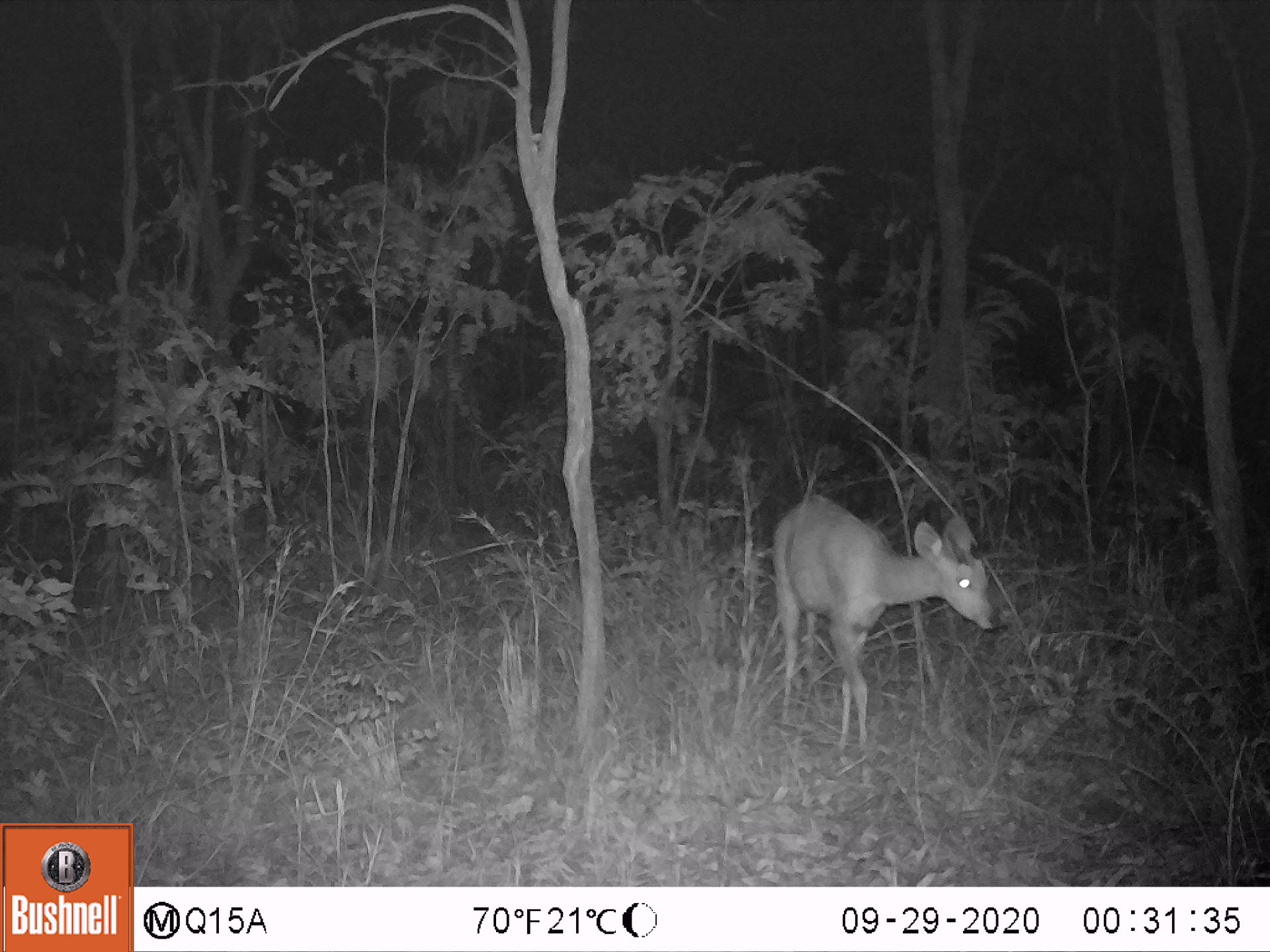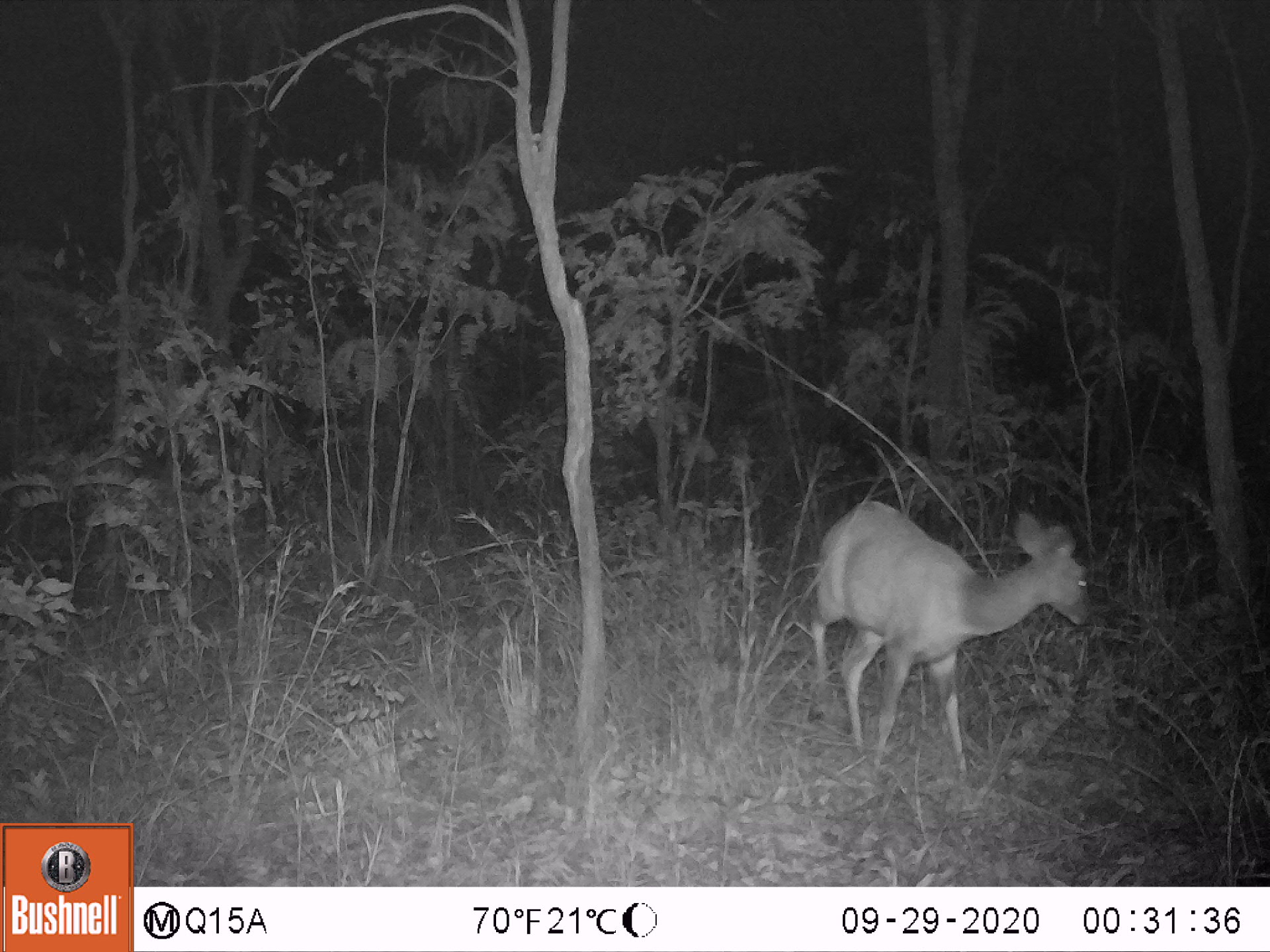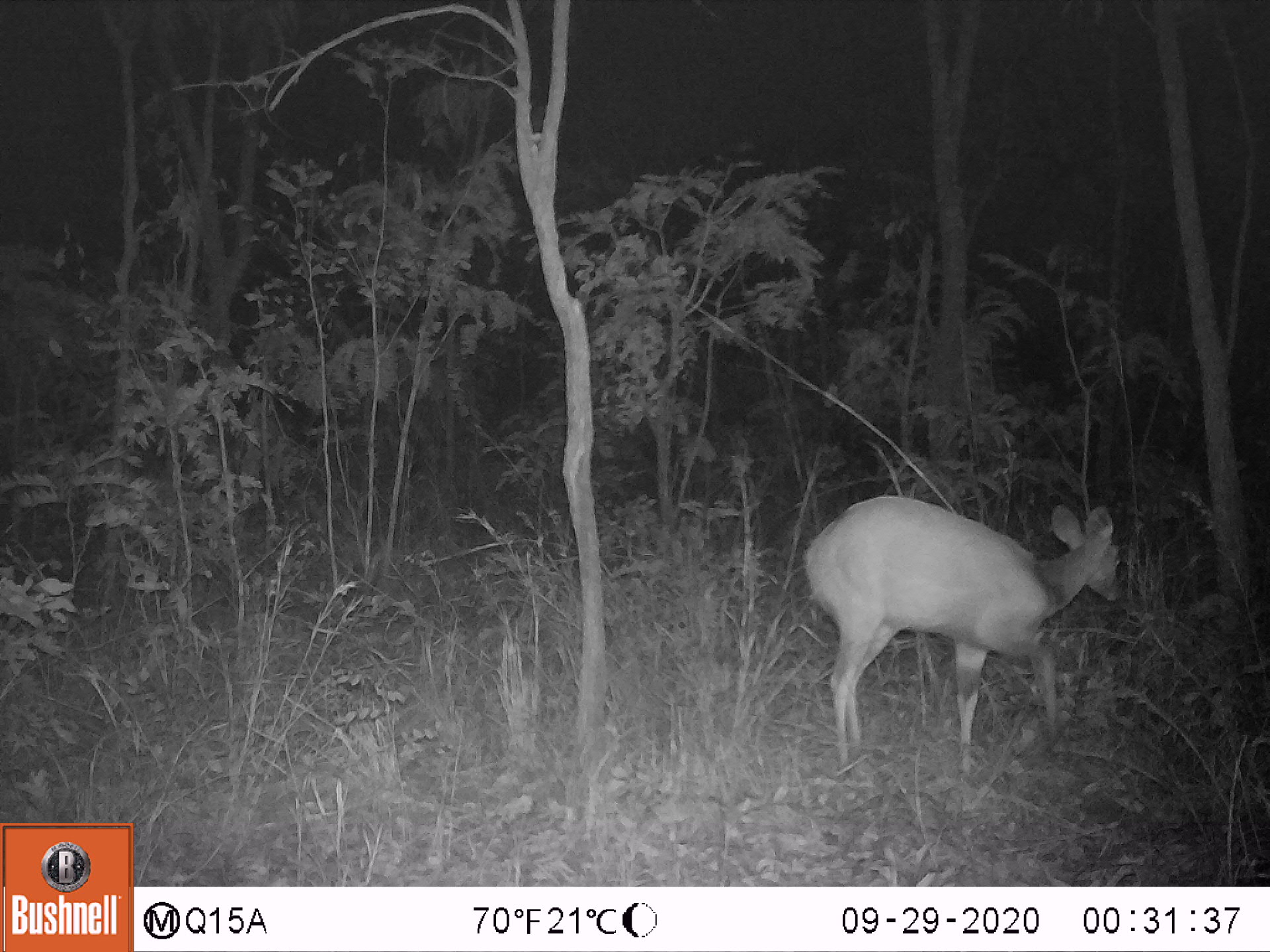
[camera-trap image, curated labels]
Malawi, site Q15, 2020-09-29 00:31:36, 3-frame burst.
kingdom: Animalia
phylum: Chordata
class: Mammalia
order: Artiodactyla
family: Bovidae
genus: Tragelaphus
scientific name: Tragelaphus sylvaticus sylvaticus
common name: cape bushbuck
Cape bushbuck (Tragelaphus sylvaticus sylvaticus), count 1.